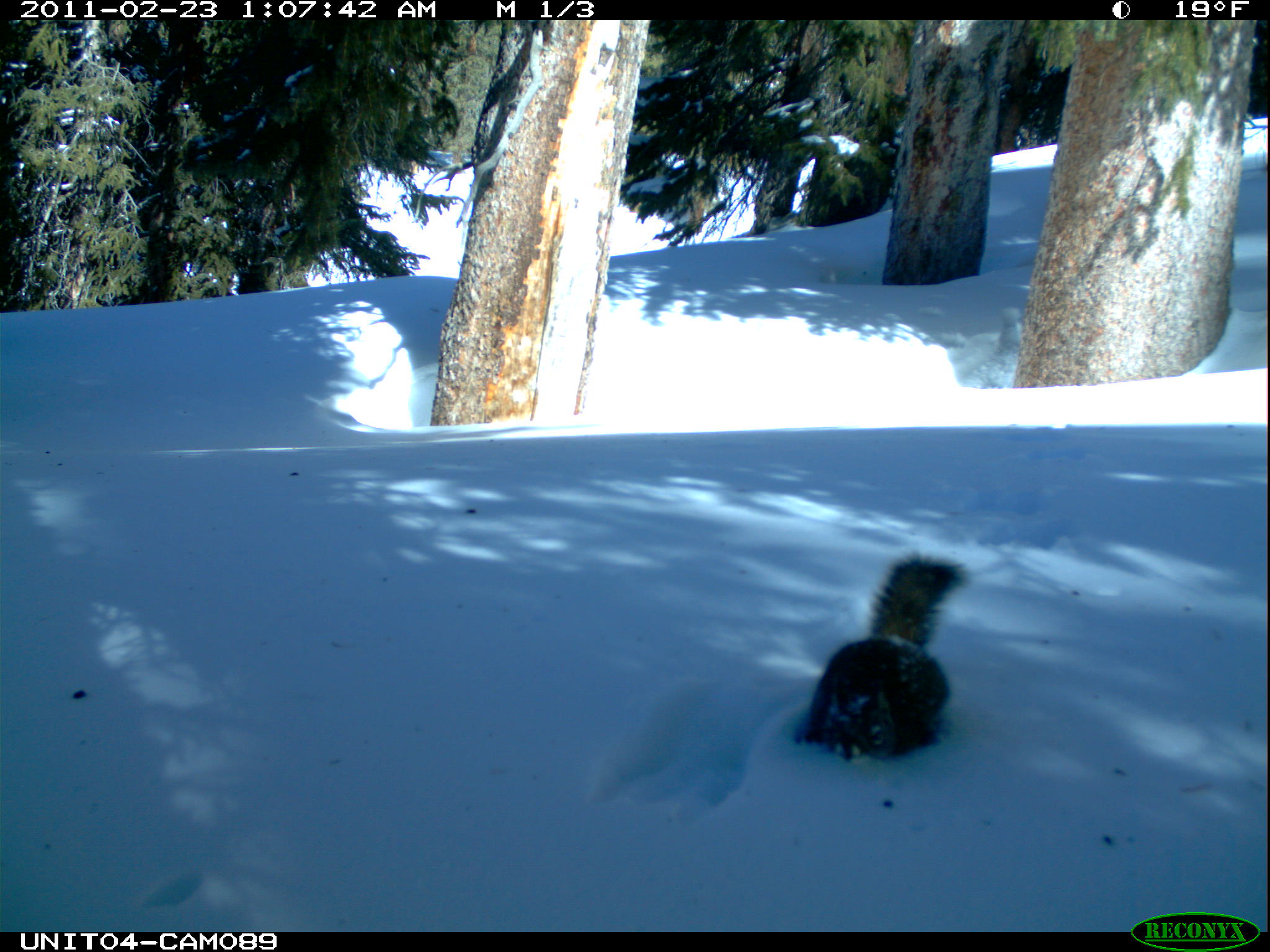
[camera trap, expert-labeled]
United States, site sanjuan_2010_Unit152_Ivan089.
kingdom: Animalia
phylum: Chordata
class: Mammalia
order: Rodentia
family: Sciuridae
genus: Tamiasciurus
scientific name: Tamiasciurus hudsonicus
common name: american red squirrel